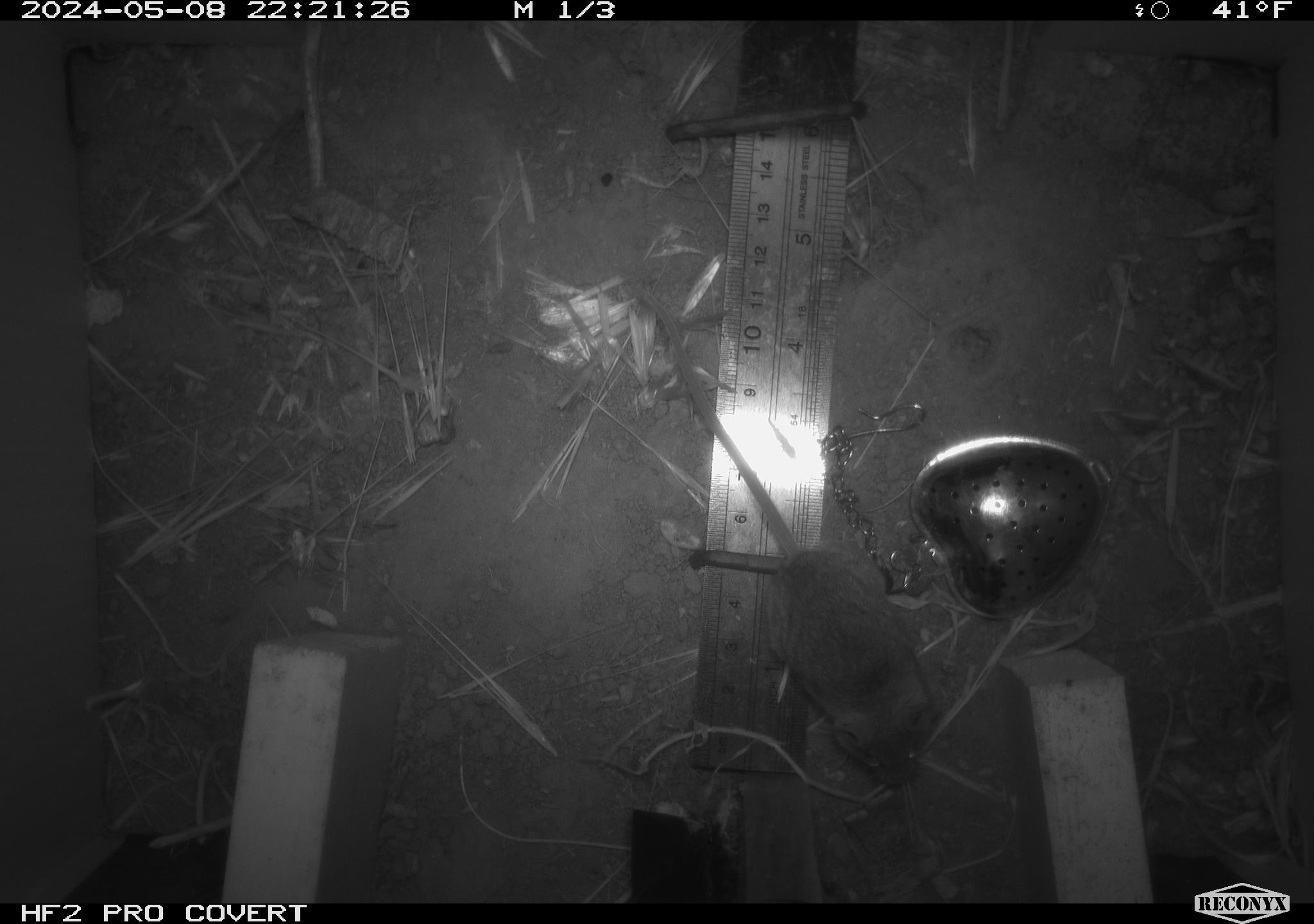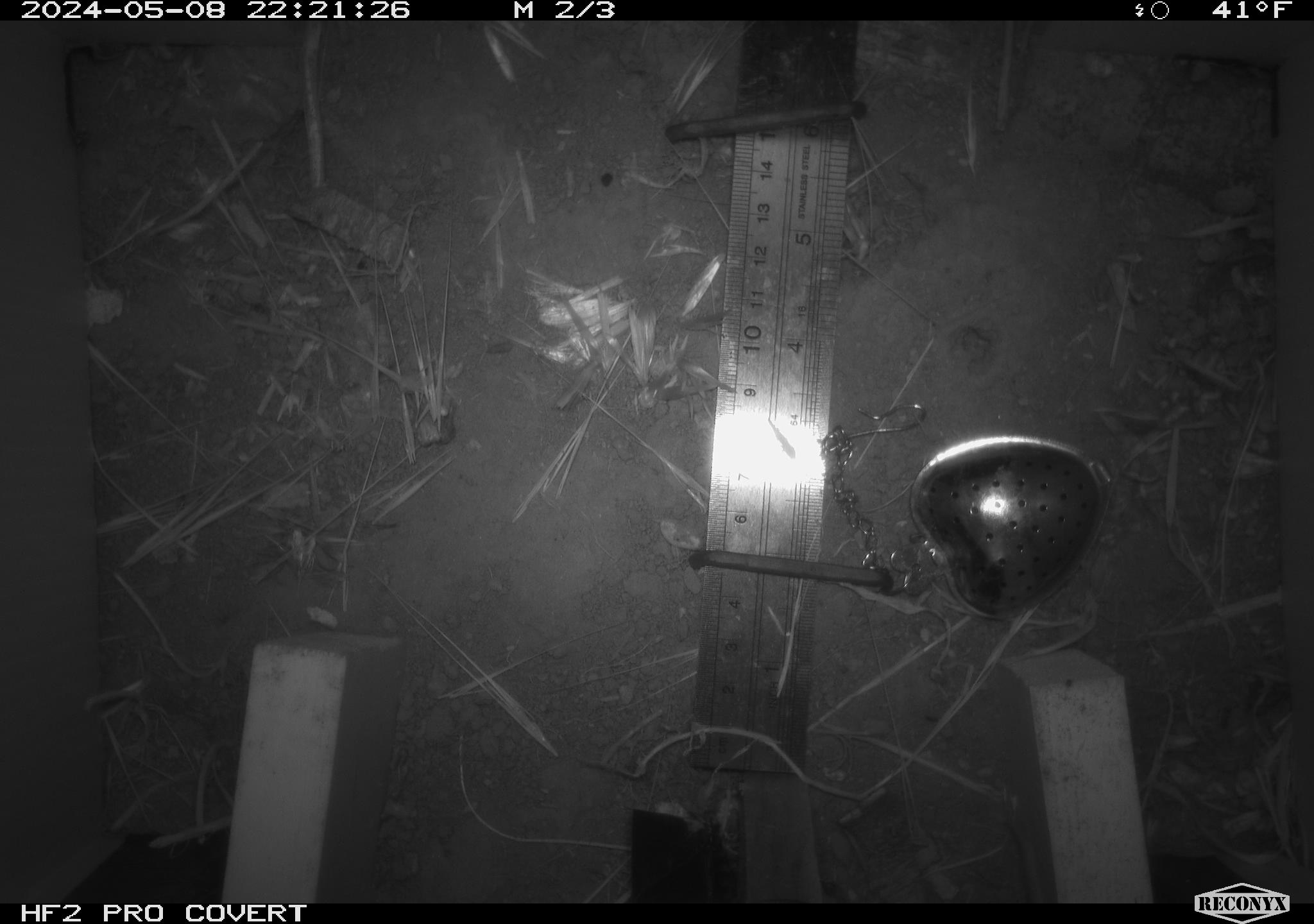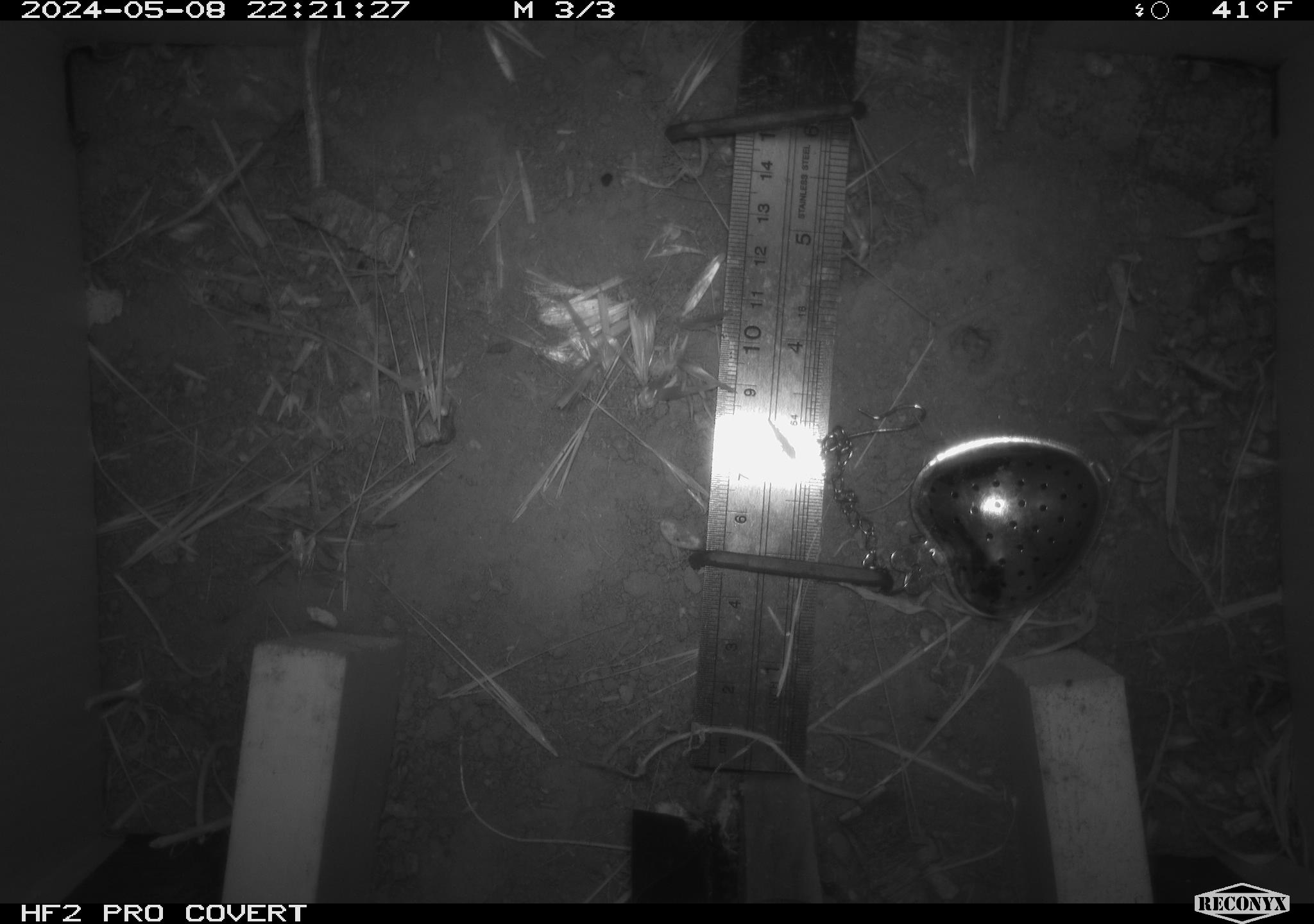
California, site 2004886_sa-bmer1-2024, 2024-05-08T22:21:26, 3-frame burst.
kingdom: Animalia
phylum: Chordata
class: Mammalia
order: Rodentia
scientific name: Rodentia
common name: mouse species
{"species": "mouse species (Rodentia)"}